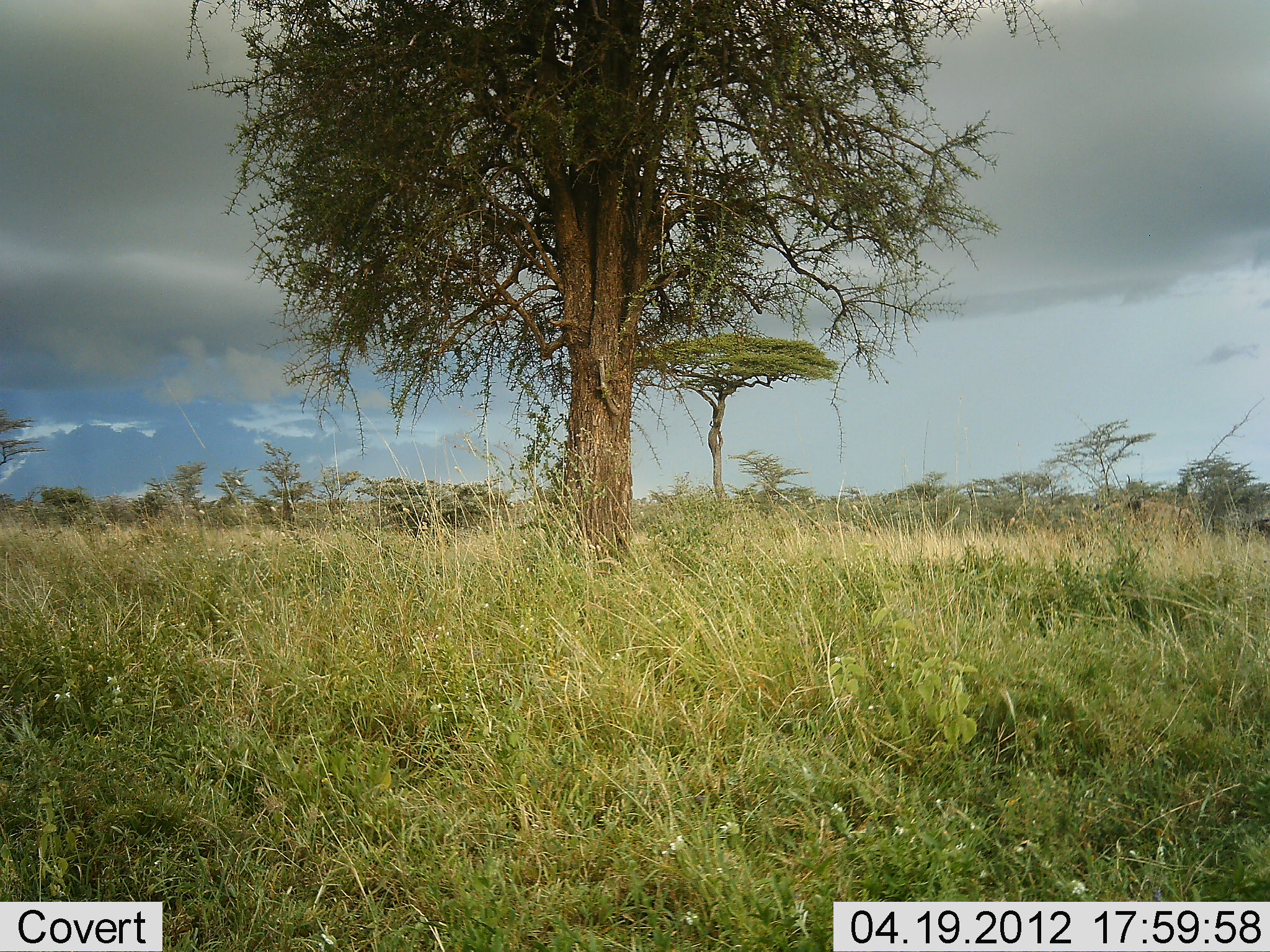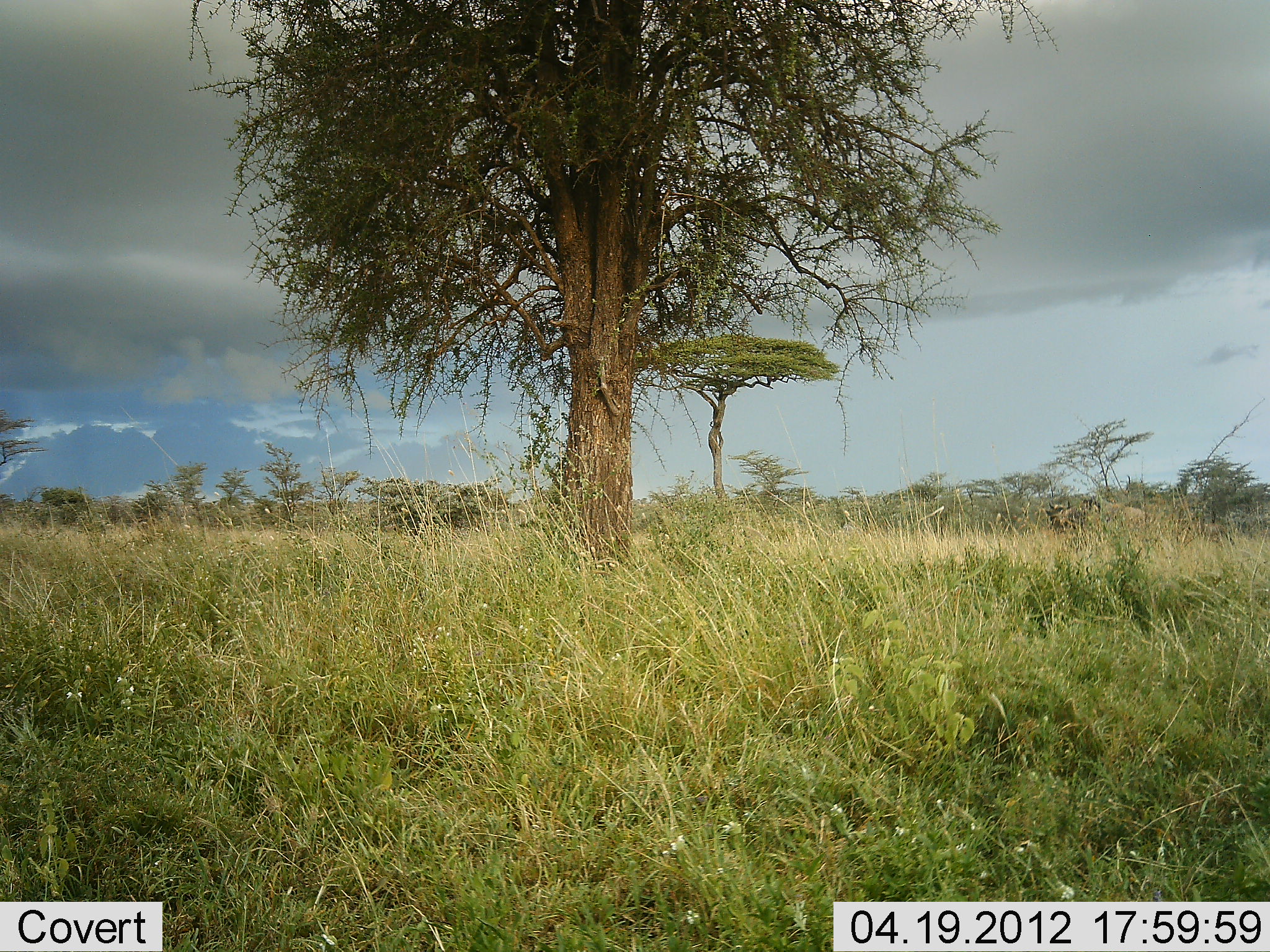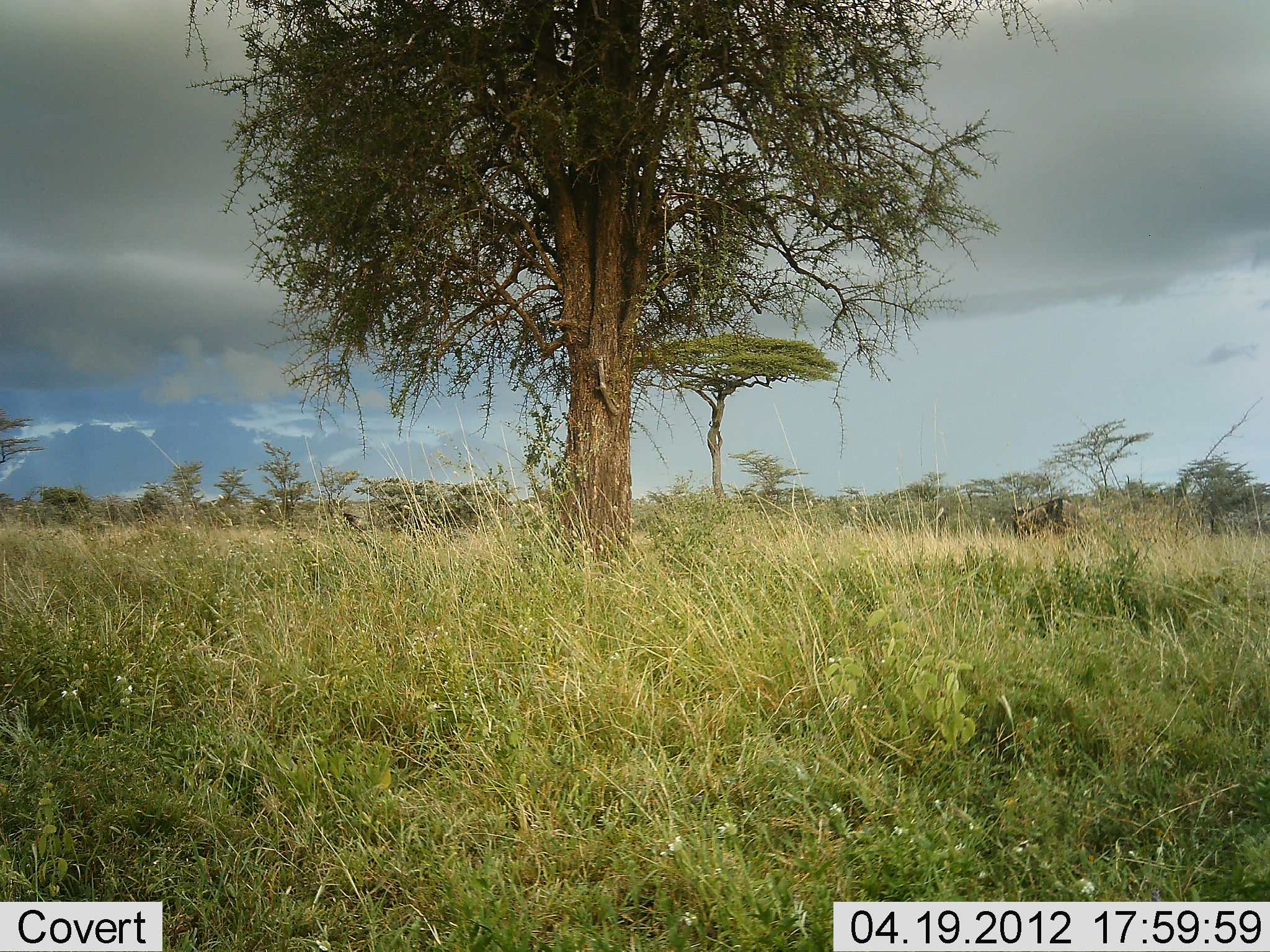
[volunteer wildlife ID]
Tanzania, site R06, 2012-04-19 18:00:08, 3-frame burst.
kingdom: Animalia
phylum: Chordata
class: Mammalia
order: Artiodactyla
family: Bovidae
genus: Connochaetes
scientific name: Connochaetes taurinus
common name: blue wildebeest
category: wildebeest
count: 2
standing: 0%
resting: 0%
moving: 100%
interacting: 0%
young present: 10%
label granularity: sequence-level